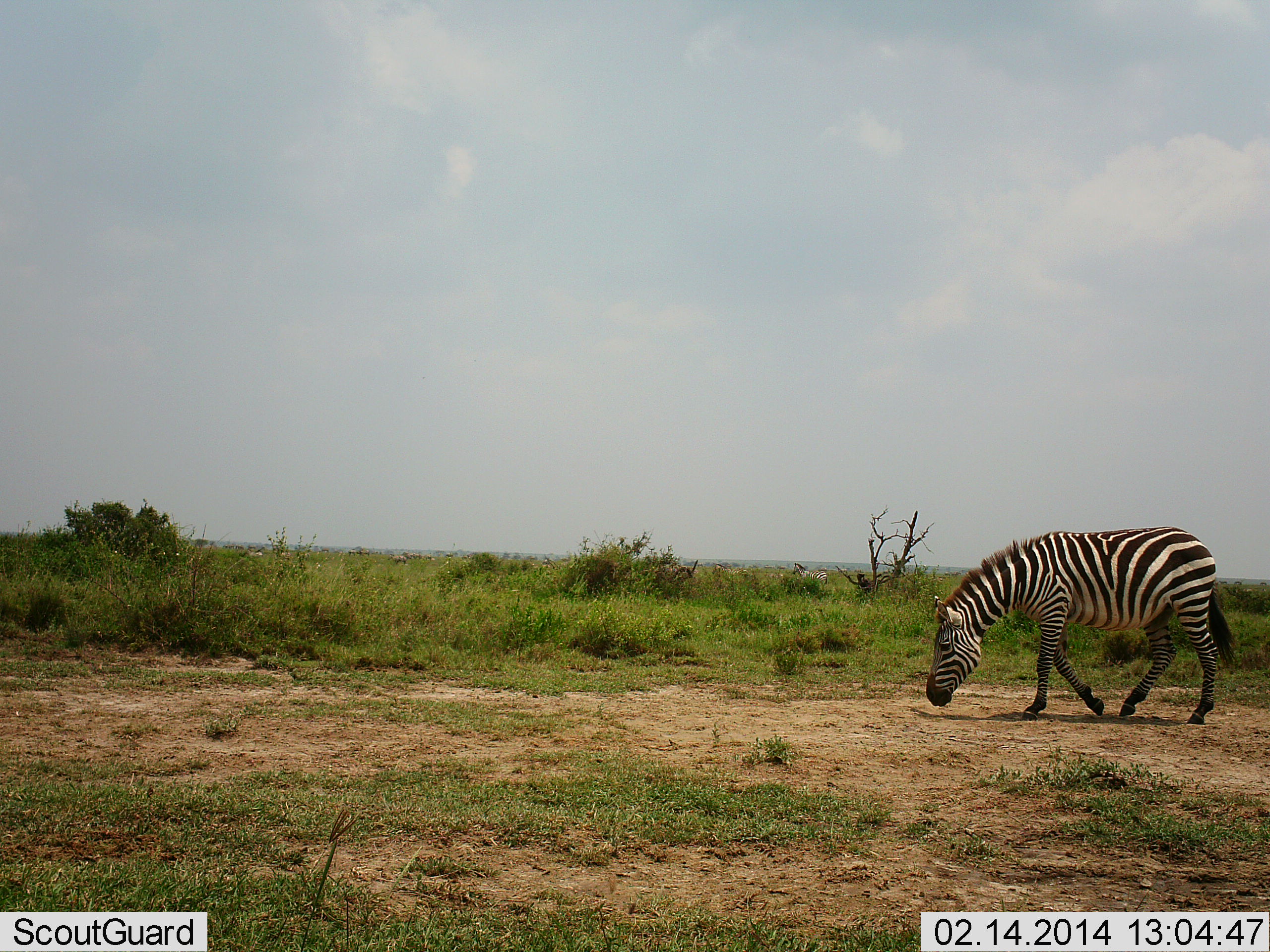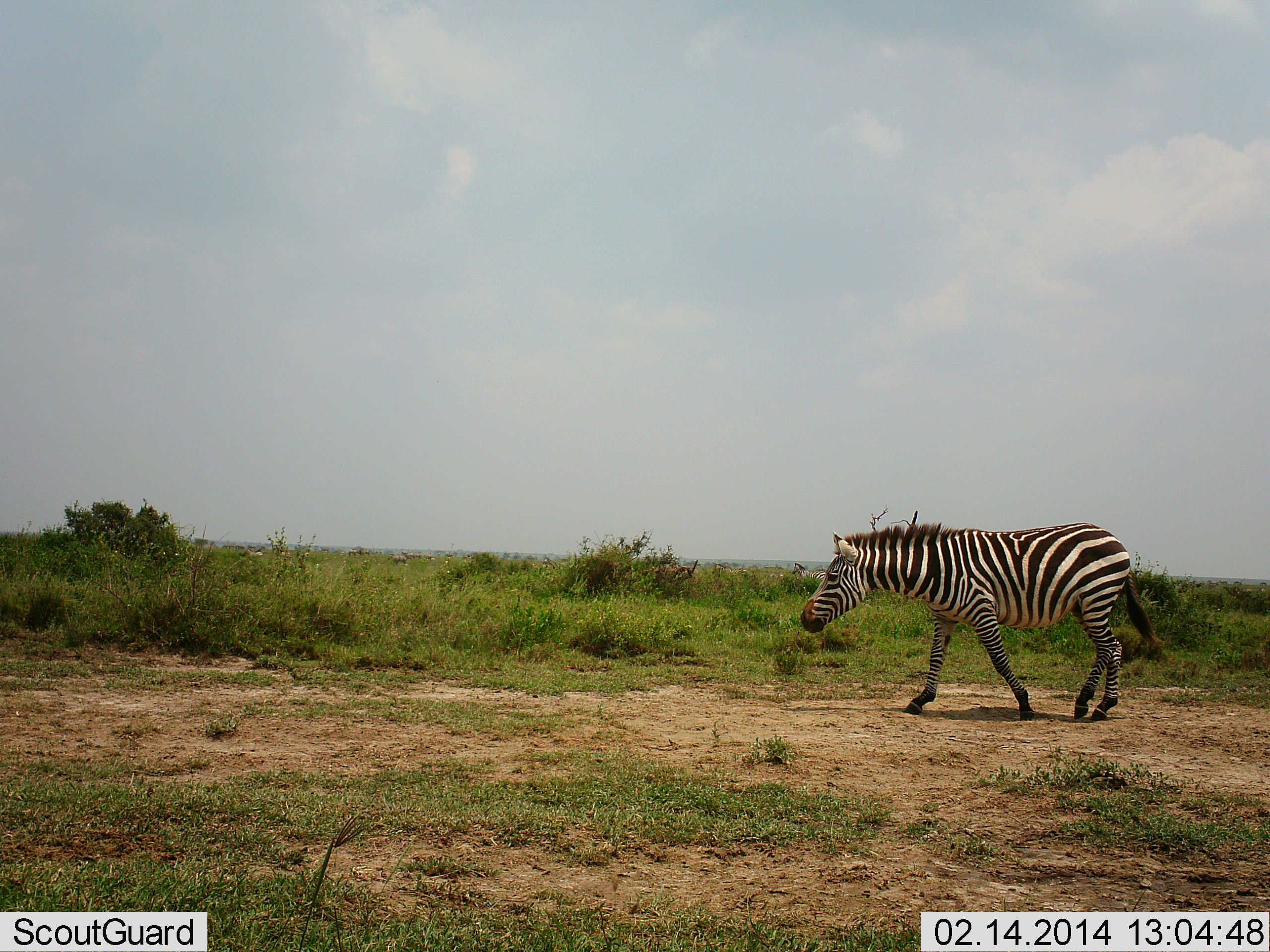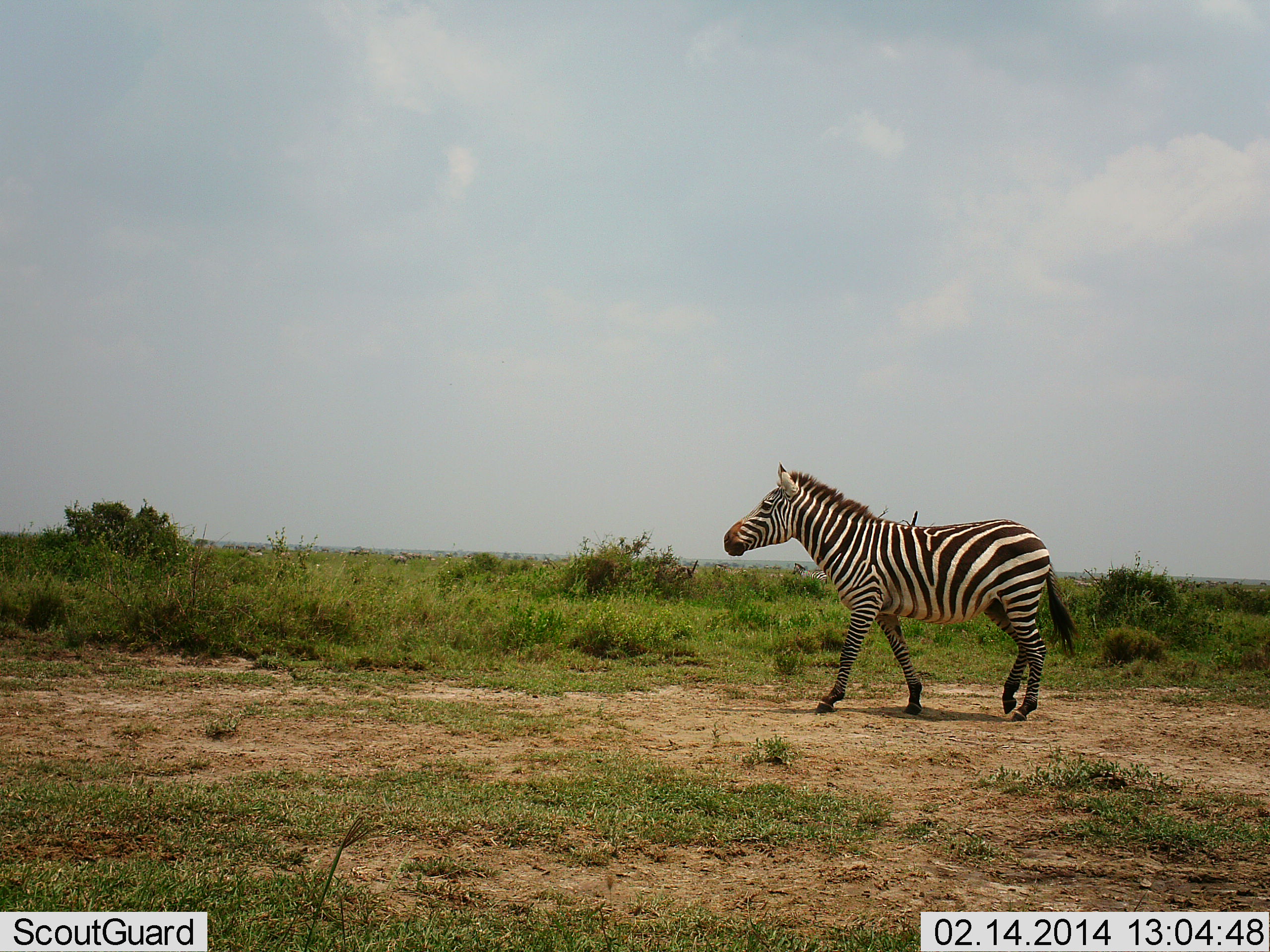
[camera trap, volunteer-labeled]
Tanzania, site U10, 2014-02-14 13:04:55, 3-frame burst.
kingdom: Animalia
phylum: Chordata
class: Mammalia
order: Perissodactyla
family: Equidae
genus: Equus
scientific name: Equus quagga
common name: plains zebra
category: zebra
Zebra (plains zebra) (Equus quagga), count 1. Behavior (volunteer vote fractions): standing 0%, resting 0%, moving 100%, interacting 0%. Young present (vote fraction): 0%. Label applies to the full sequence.